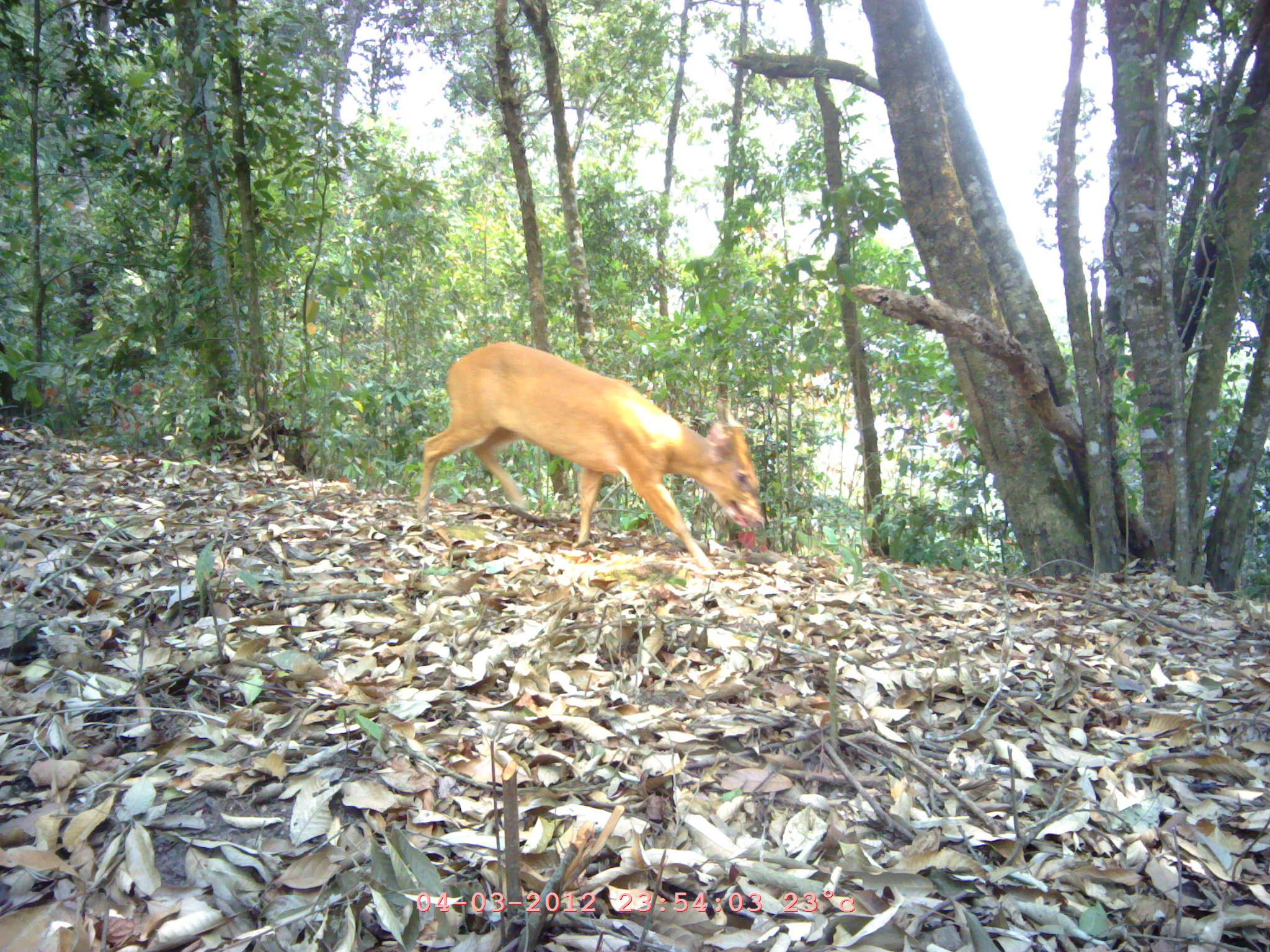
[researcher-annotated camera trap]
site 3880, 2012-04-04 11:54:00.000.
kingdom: Animalia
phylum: Chordata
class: Mammalia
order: Artiodactyla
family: Cervidae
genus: Muntiacus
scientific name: Muntiacus muntjak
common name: southern red muntjac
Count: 1.